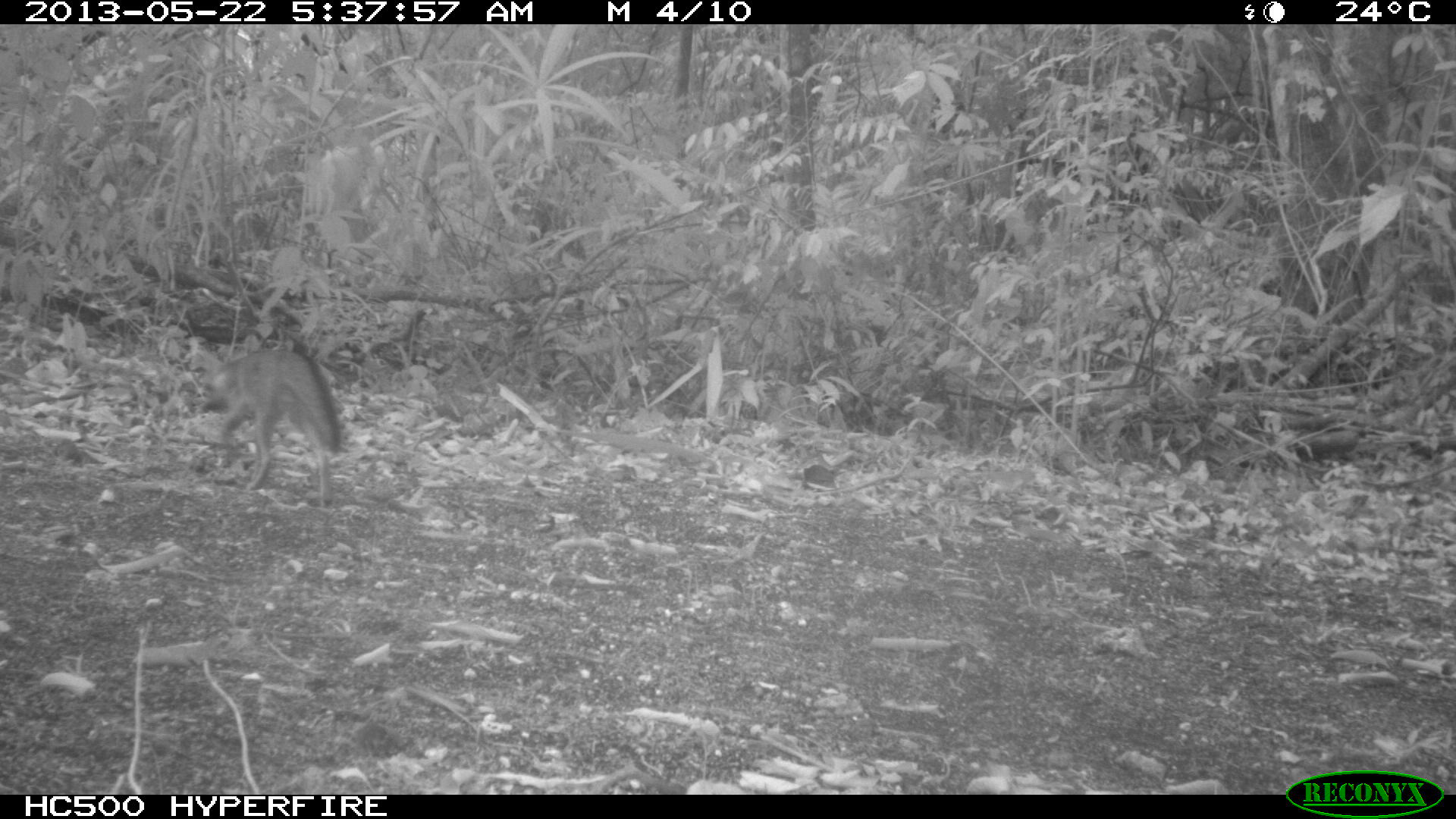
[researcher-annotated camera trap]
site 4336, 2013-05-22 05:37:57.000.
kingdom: Animalia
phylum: Chordata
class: Mammalia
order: Carnivora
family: Canidae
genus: Urocyon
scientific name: Urocyon cinereoargenteus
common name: gray fox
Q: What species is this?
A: Urocyon cinereoargenteus (gray fox).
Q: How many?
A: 1.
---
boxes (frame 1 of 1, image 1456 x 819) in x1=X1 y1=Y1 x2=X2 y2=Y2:
urocyon cinereoargenteus: x1=191 y1=346 x2=339 y2=508